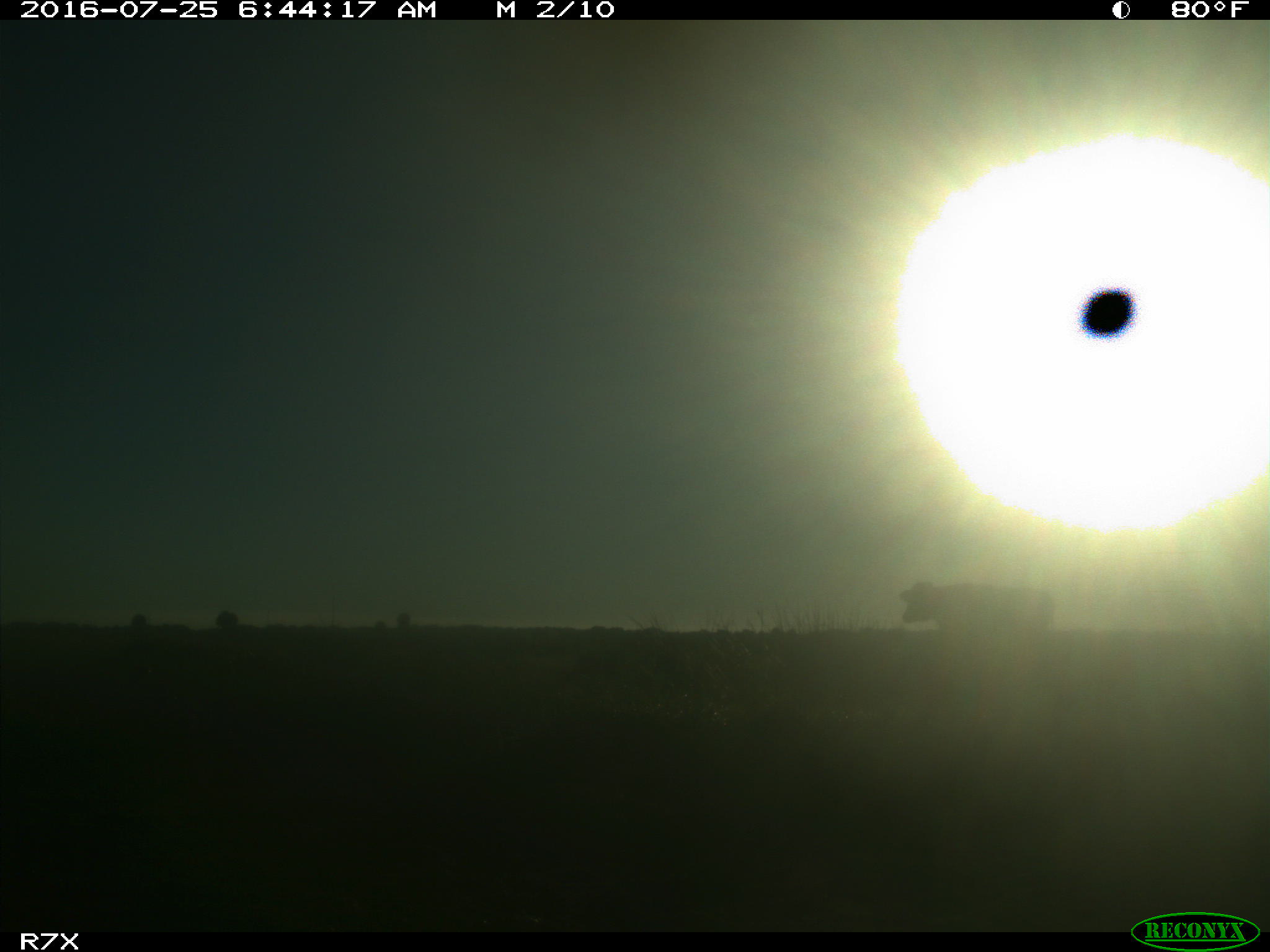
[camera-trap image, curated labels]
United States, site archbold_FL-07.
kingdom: Animalia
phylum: Chordata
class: Mammalia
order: Artiodactyla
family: Bovidae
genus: Bos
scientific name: Bos taurus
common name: domestic cow